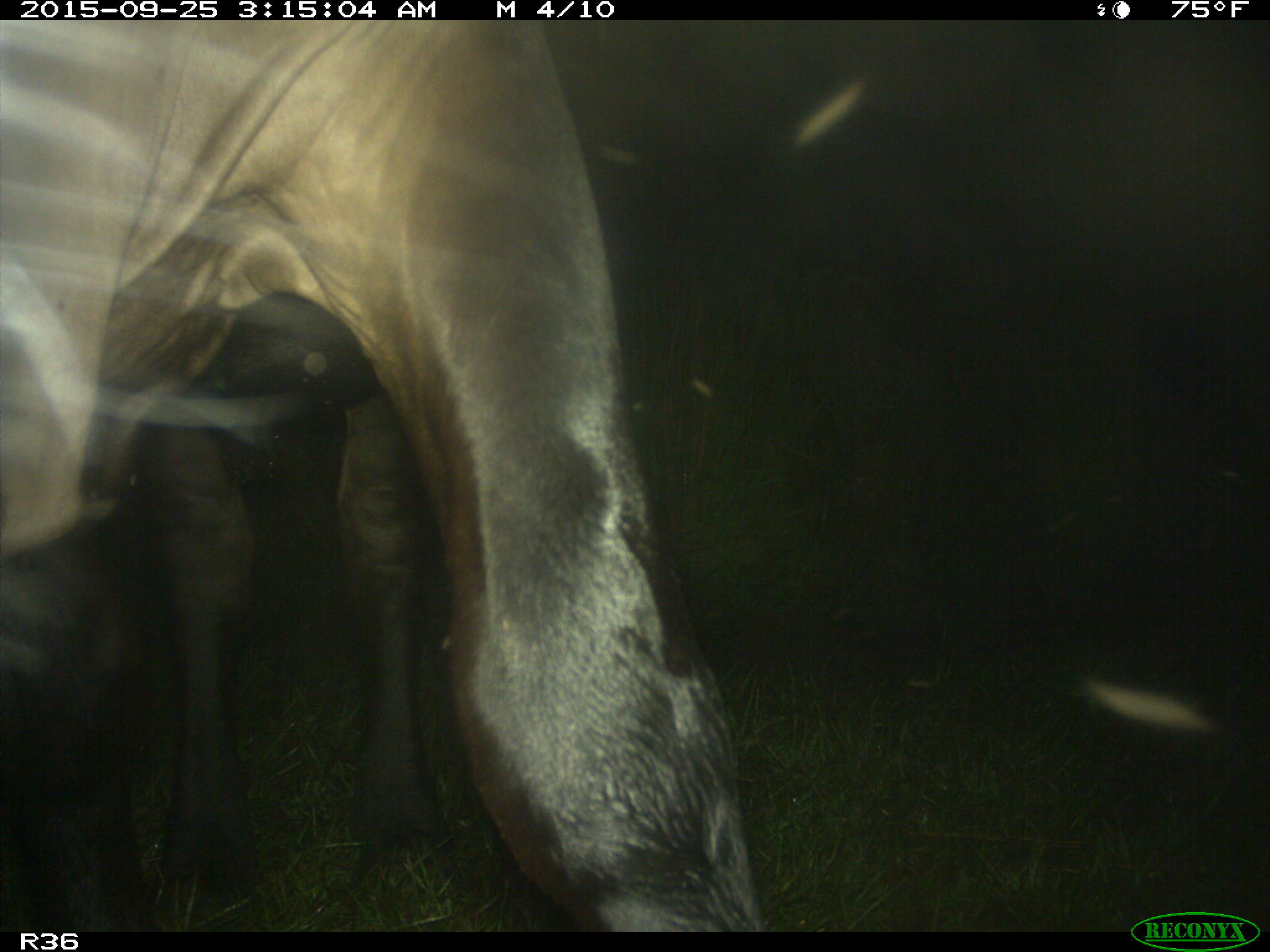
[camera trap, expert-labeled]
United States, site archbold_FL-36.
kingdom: Animalia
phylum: Chordata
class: Mammalia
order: Artiodactyla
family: Bovidae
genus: Bos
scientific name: Bos taurus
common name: domestic cow